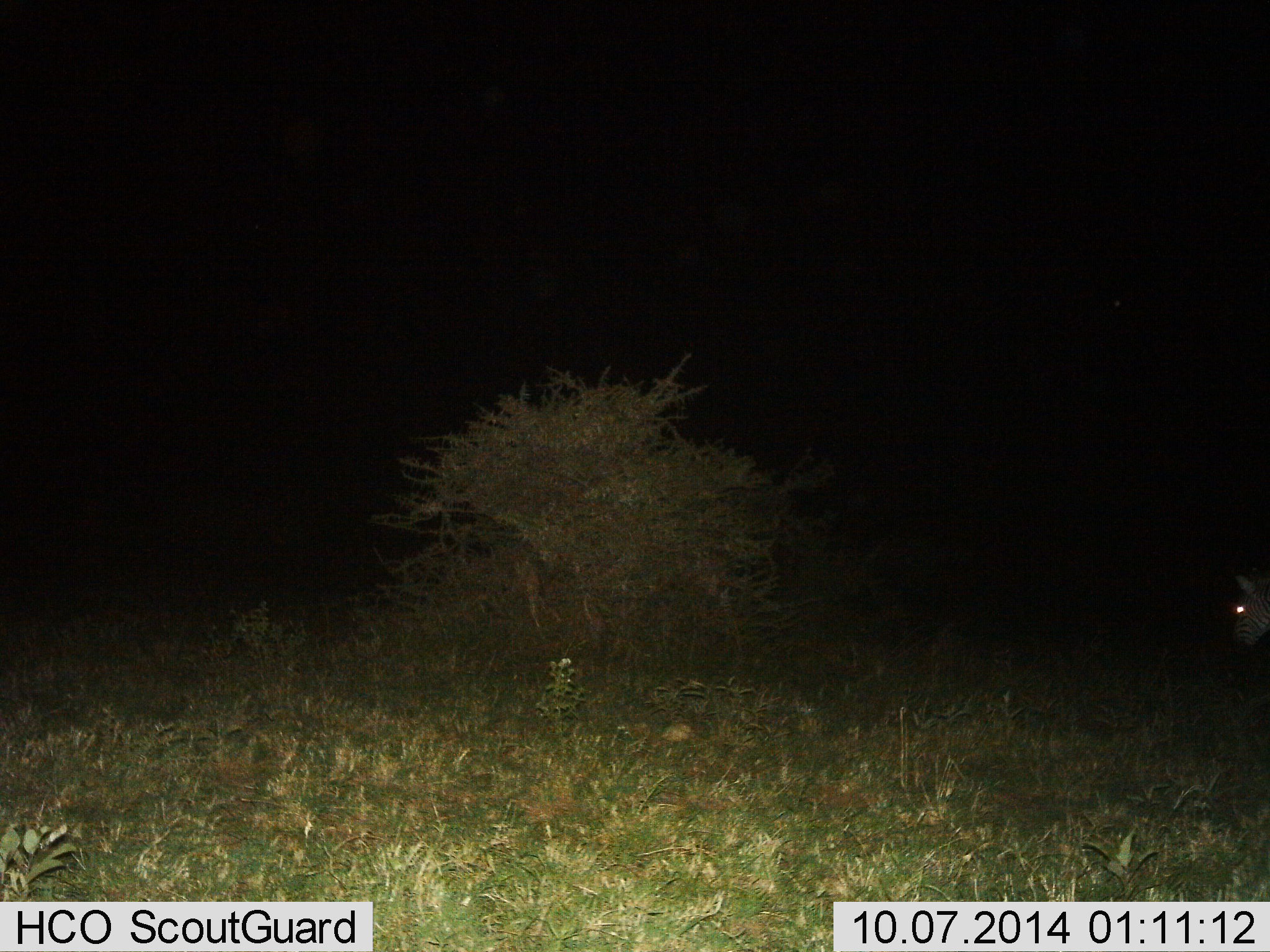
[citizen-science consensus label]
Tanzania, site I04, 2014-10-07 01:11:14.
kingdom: Animalia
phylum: Chordata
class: Mammalia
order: Perissodactyla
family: Equidae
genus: Equus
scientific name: Equus quagga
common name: plains zebra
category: zebra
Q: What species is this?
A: Zebra (plains zebra) (Equus quagga).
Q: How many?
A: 1.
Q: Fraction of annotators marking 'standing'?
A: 80%.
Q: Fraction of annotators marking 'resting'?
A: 0%.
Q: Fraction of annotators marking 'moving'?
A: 20%.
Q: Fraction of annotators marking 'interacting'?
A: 0%.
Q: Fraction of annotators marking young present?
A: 0%.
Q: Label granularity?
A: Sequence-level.